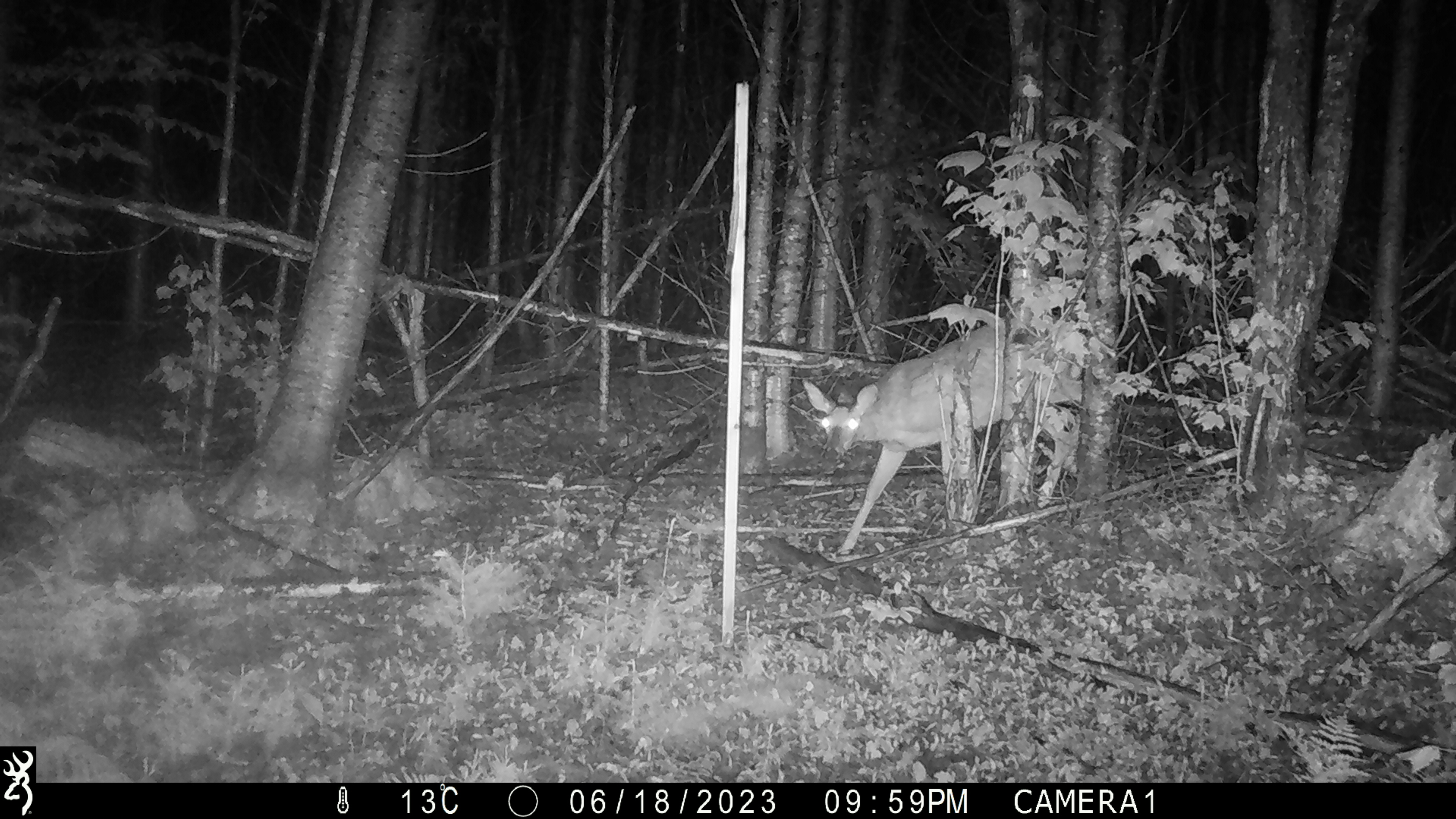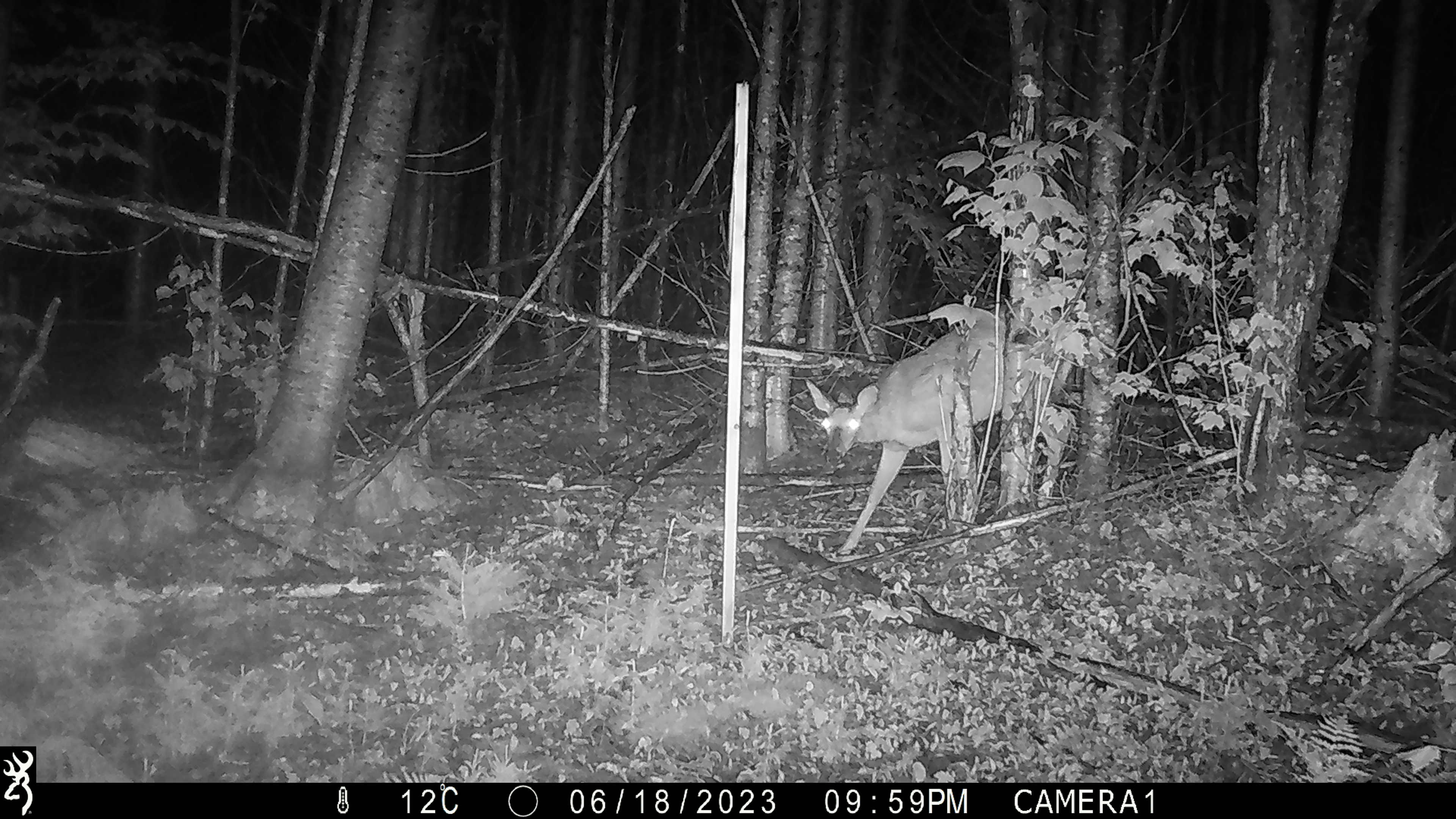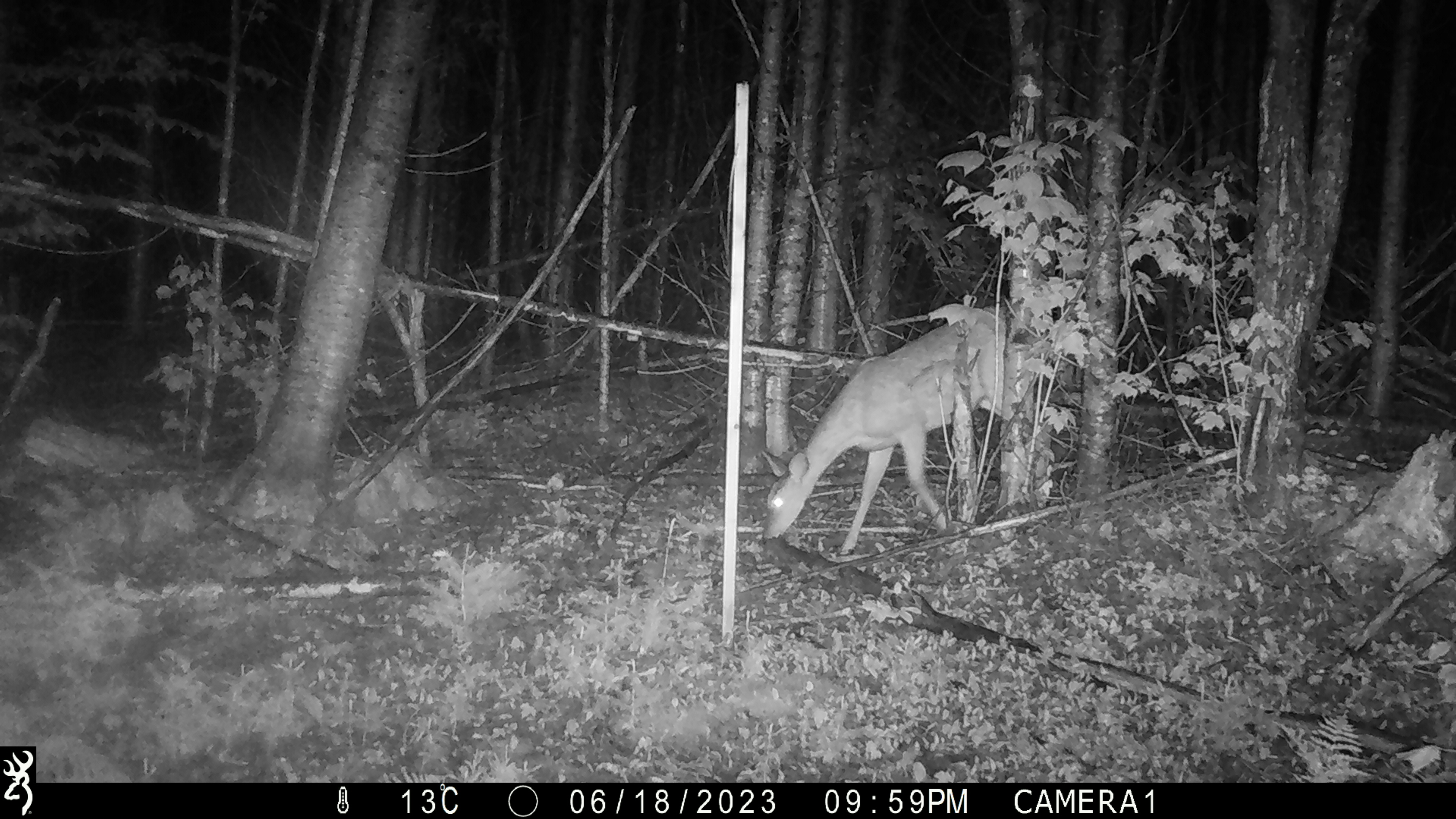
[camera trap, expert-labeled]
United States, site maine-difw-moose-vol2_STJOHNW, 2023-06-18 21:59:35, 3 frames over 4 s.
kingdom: Animalia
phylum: Chordata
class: Mammalia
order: Artiodactyla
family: Cervidae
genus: Odocoileus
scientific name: Odocoileus virginianus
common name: white-tailed deer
White-tailed deer (Odocoileus virginianus).